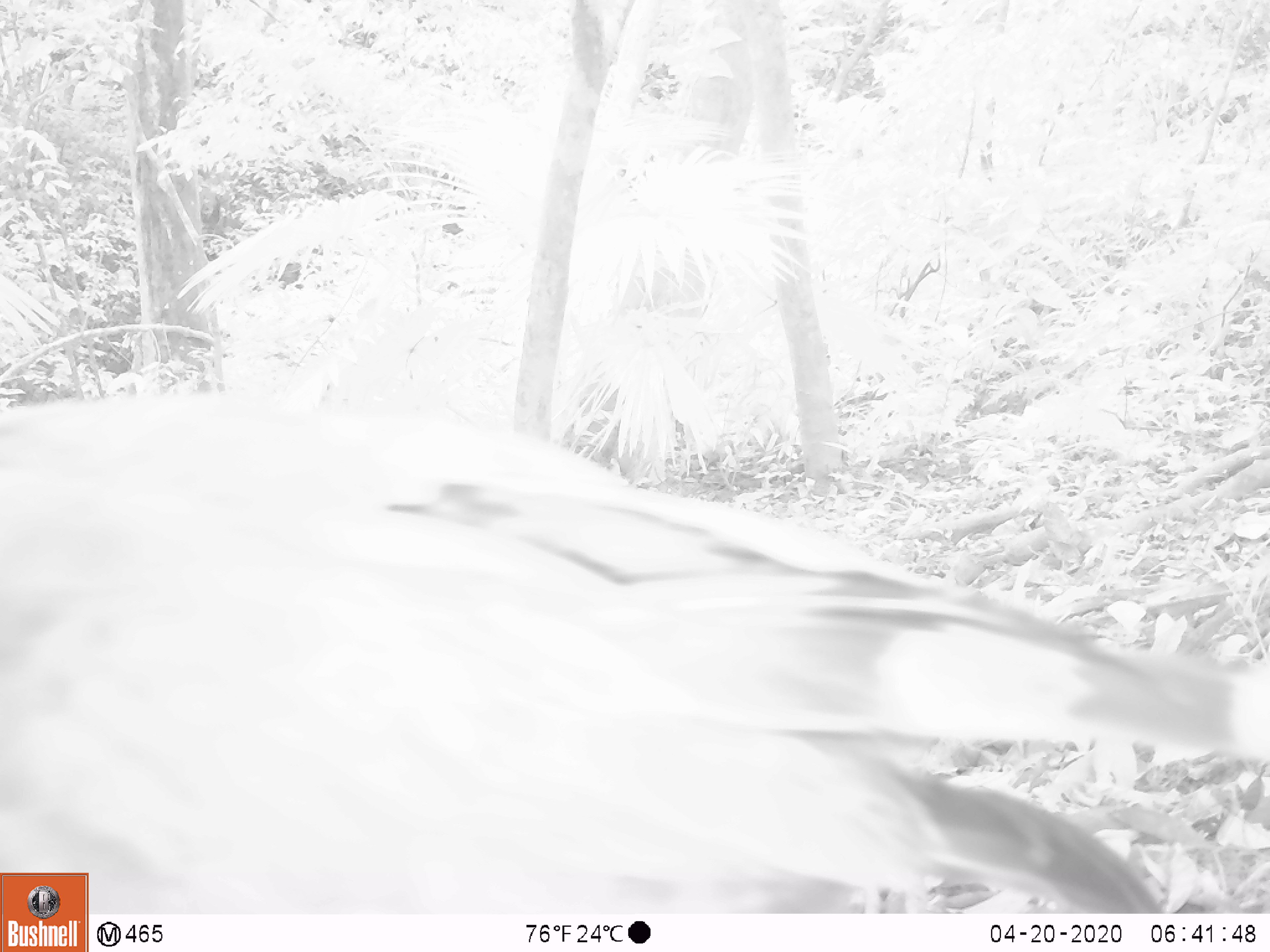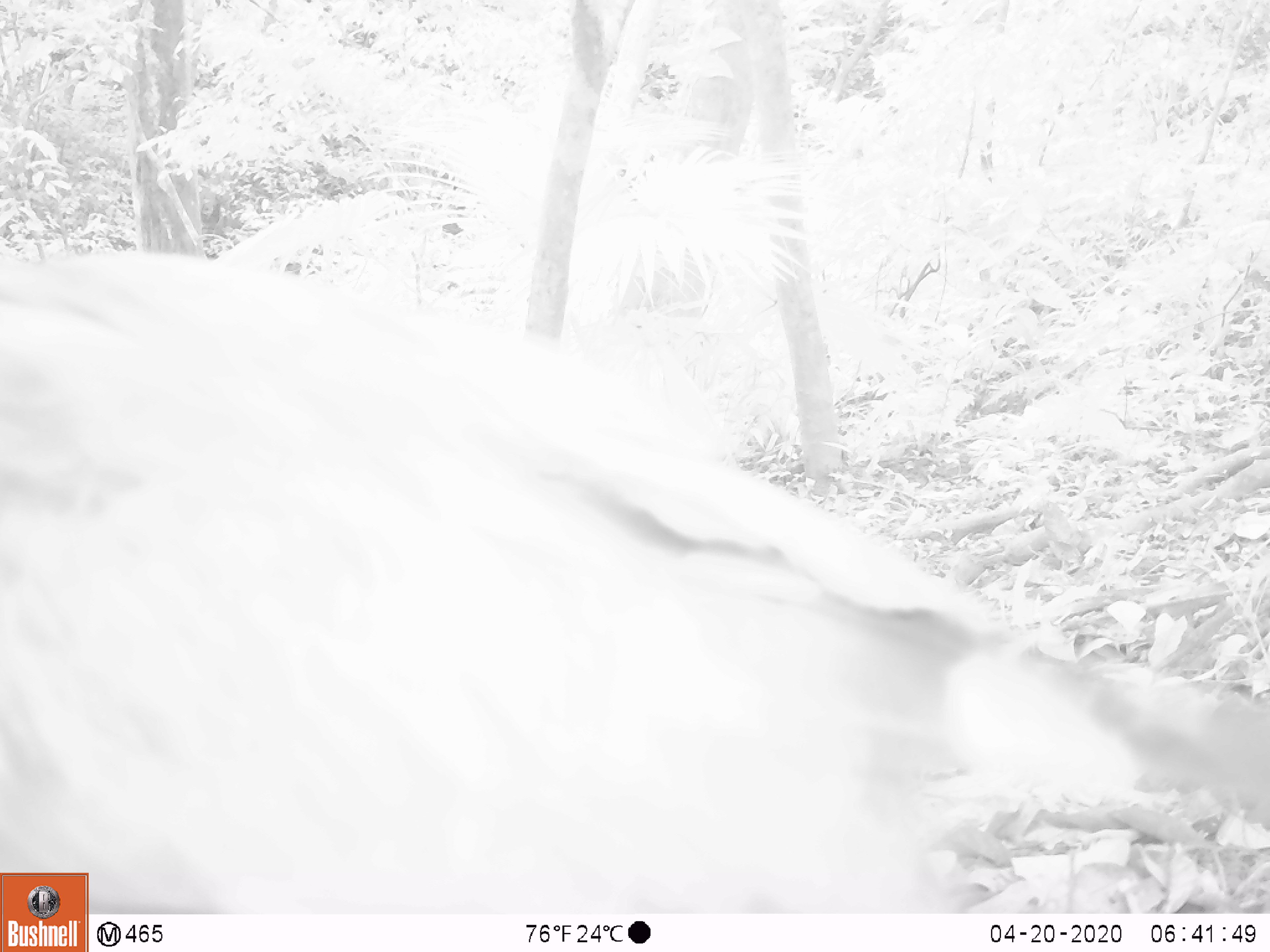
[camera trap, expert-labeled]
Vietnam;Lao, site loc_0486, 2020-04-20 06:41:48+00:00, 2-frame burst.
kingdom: Animalia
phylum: Chordata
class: Aves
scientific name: Aves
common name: bird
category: unidentified bird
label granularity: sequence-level